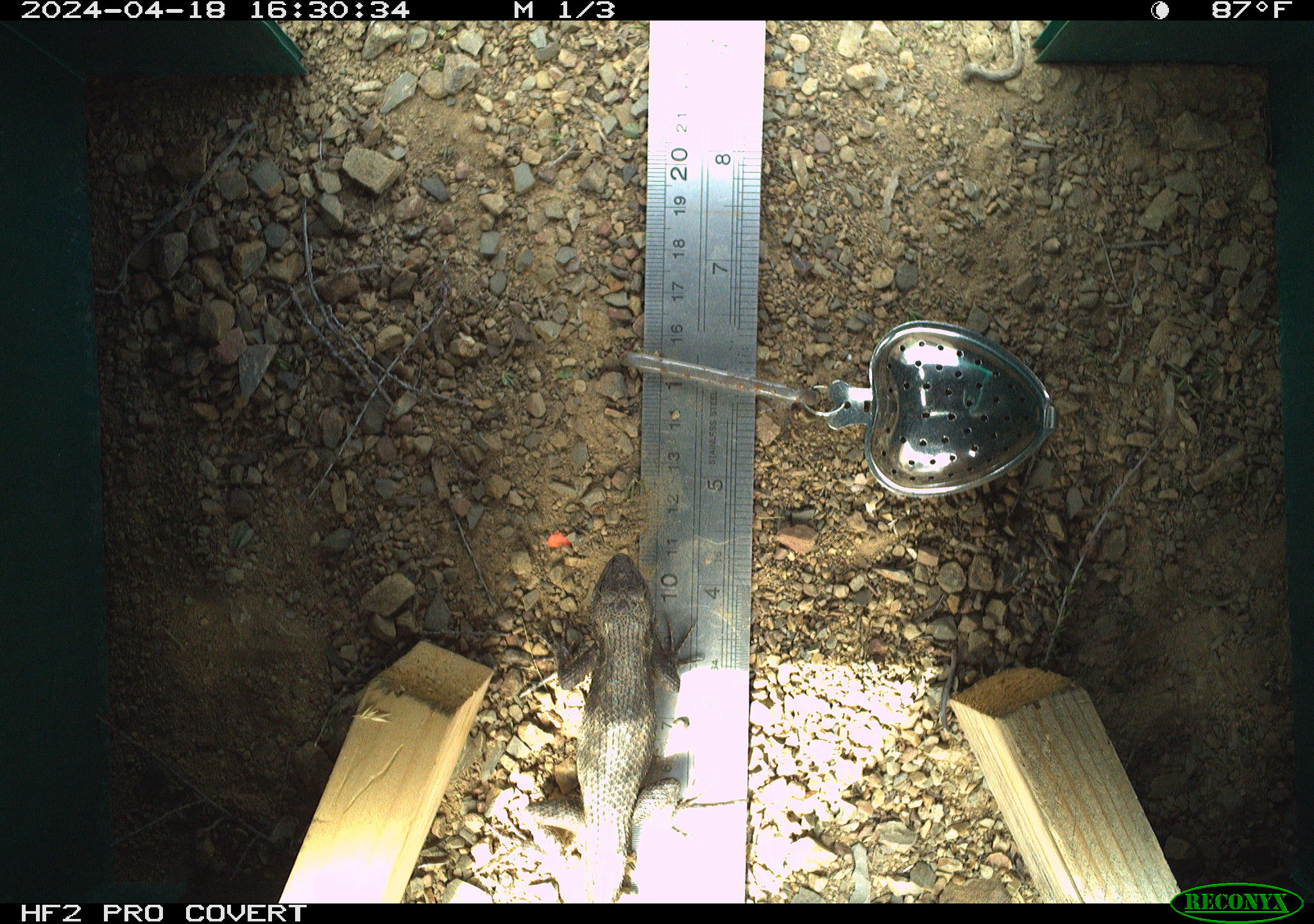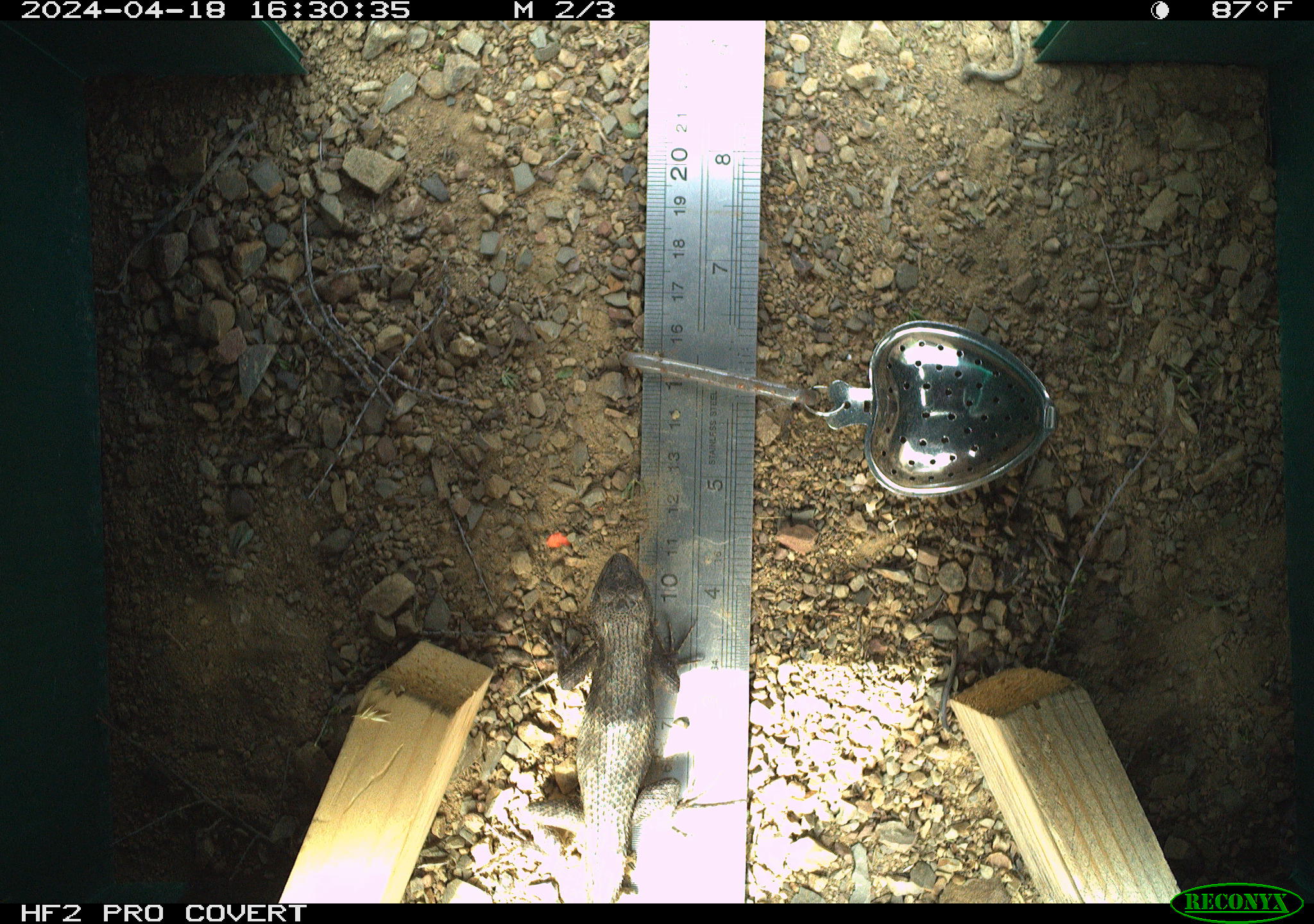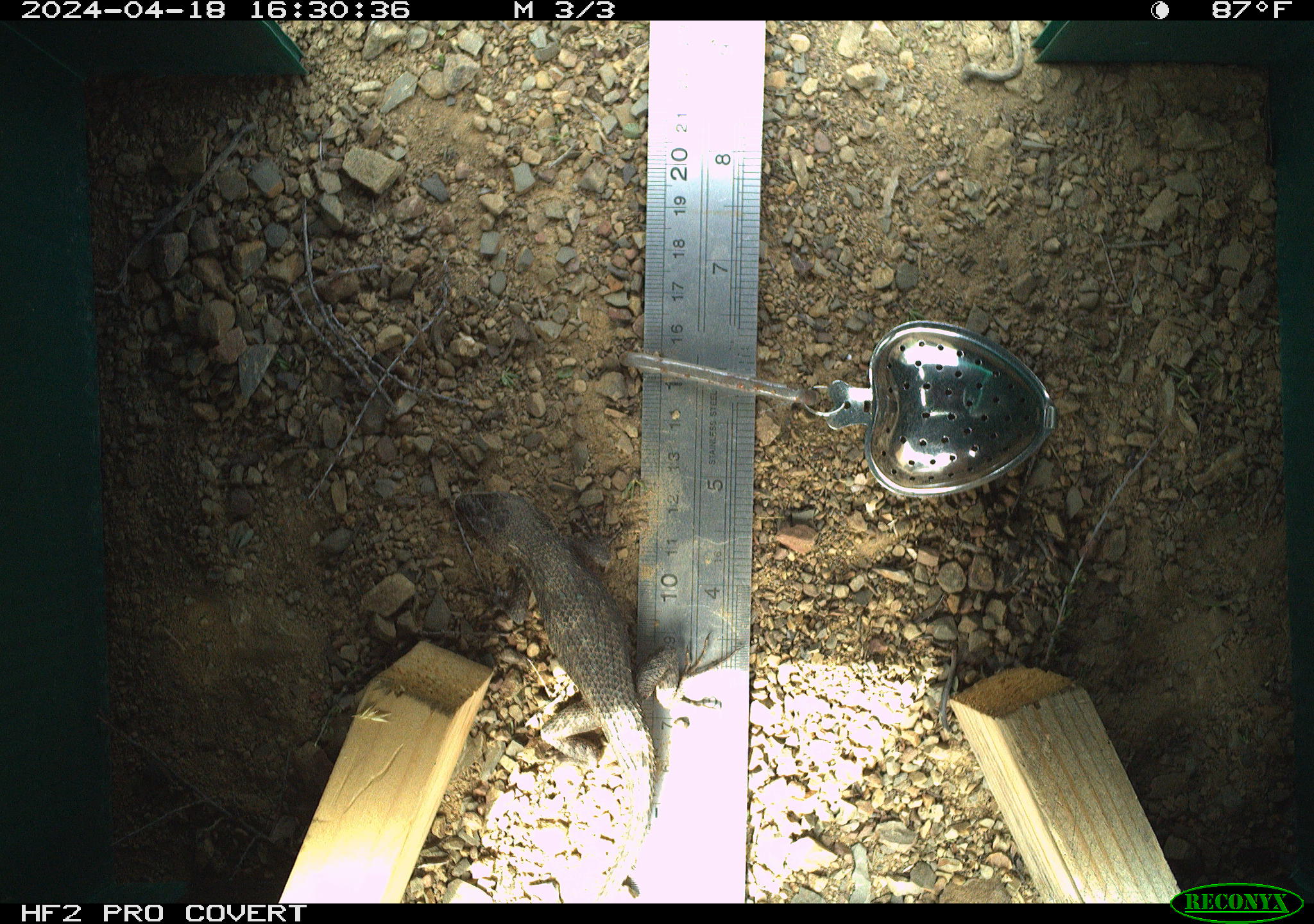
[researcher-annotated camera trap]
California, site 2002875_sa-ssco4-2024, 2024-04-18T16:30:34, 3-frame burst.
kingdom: Animalia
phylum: Chordata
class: Reptilia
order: Squamata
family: Phrynosomatidae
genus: Sceloporus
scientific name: Sceloporus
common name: spiny lizards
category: sceloporus species